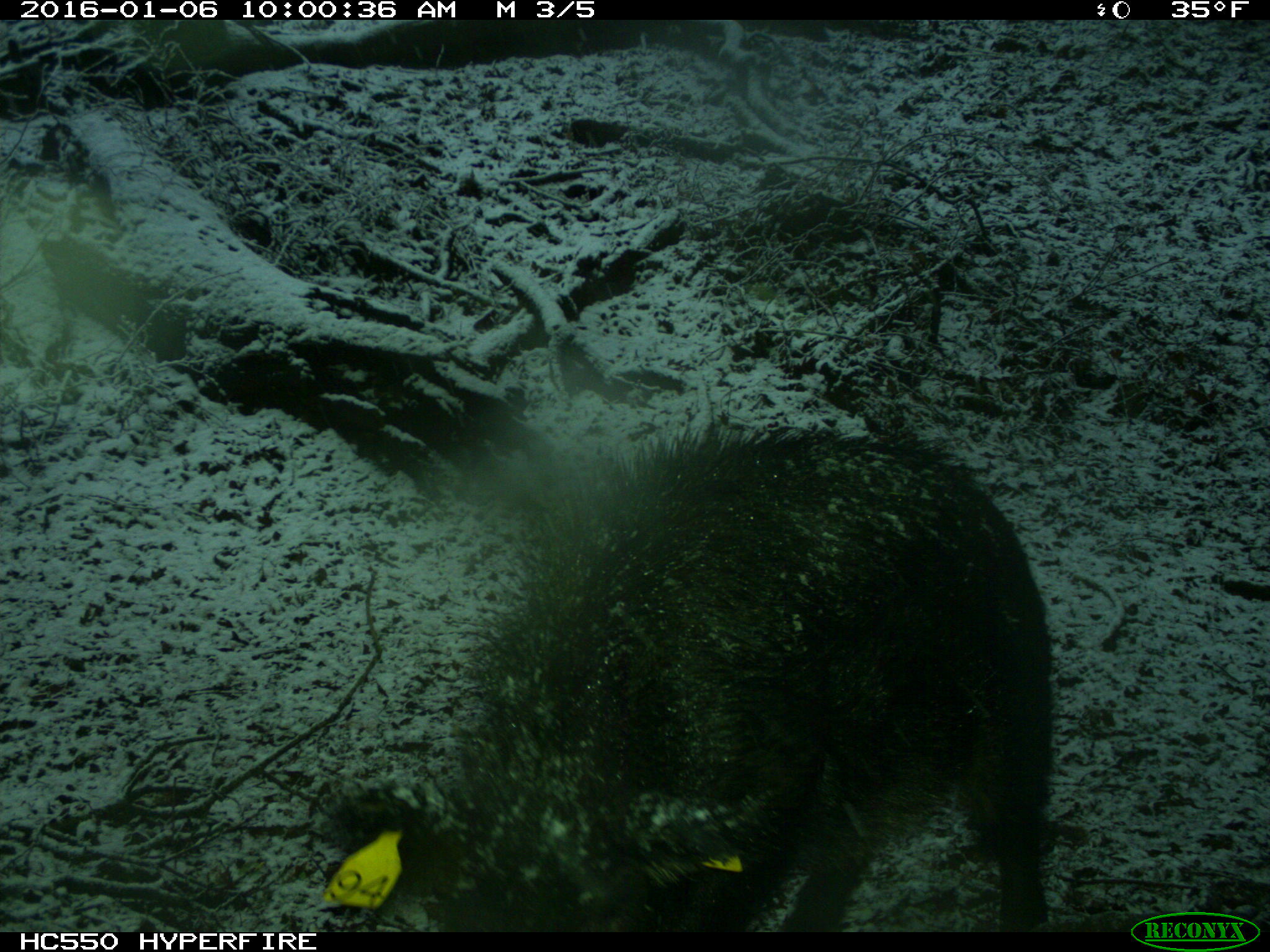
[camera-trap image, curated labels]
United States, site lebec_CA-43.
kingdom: Animalia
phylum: Chordata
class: Mammalia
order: Artiodactyla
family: Suidae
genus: Sus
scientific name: Sus scrofa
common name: wild boar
Sus scrofa (wild boar).